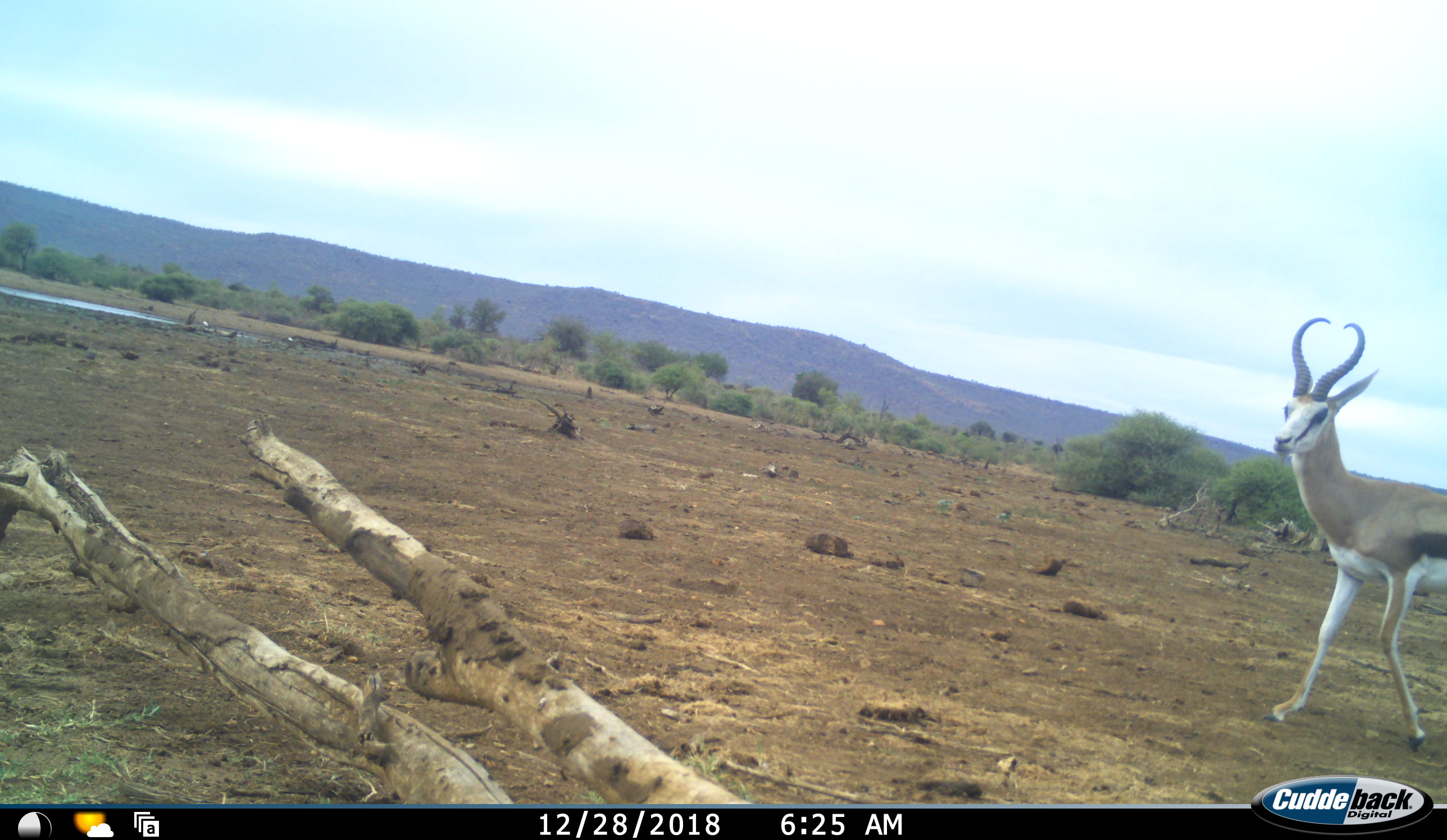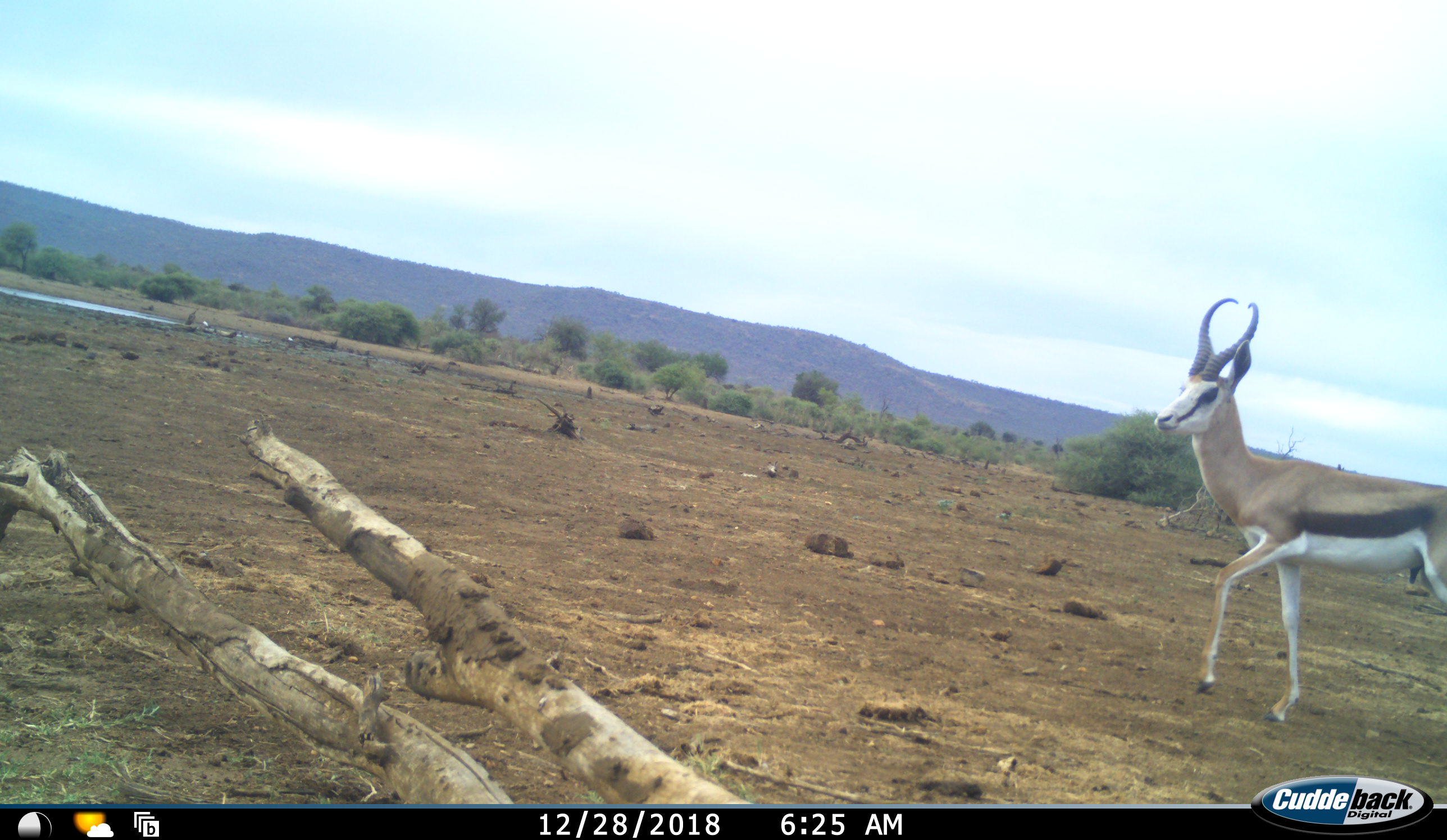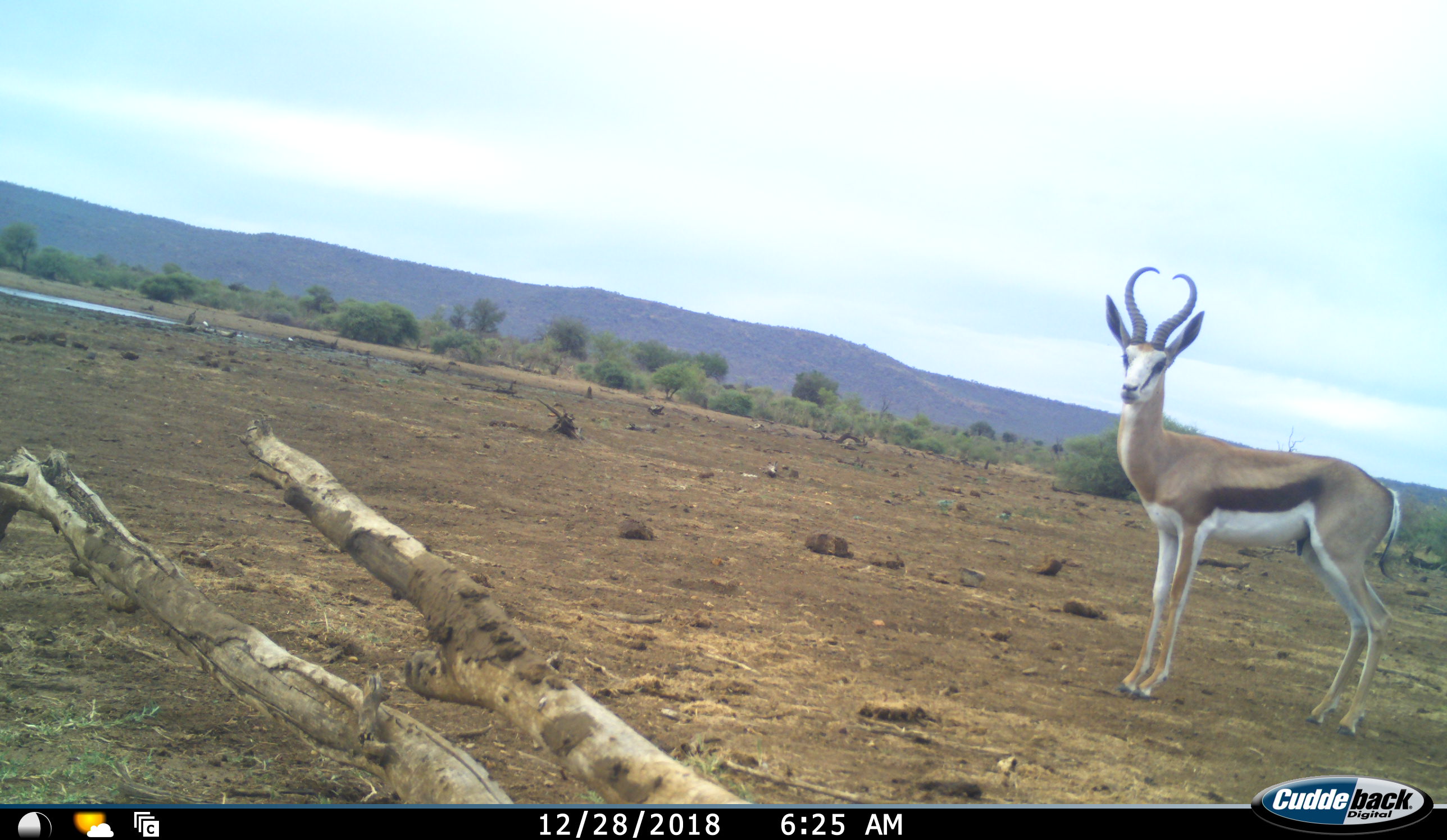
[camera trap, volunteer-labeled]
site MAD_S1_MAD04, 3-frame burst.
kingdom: Animalia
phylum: Chordata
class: Mammalia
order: Artiodactyla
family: Bovidae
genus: Antidorcas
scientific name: Antidorcas marsupialis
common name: springbok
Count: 1.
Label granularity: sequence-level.